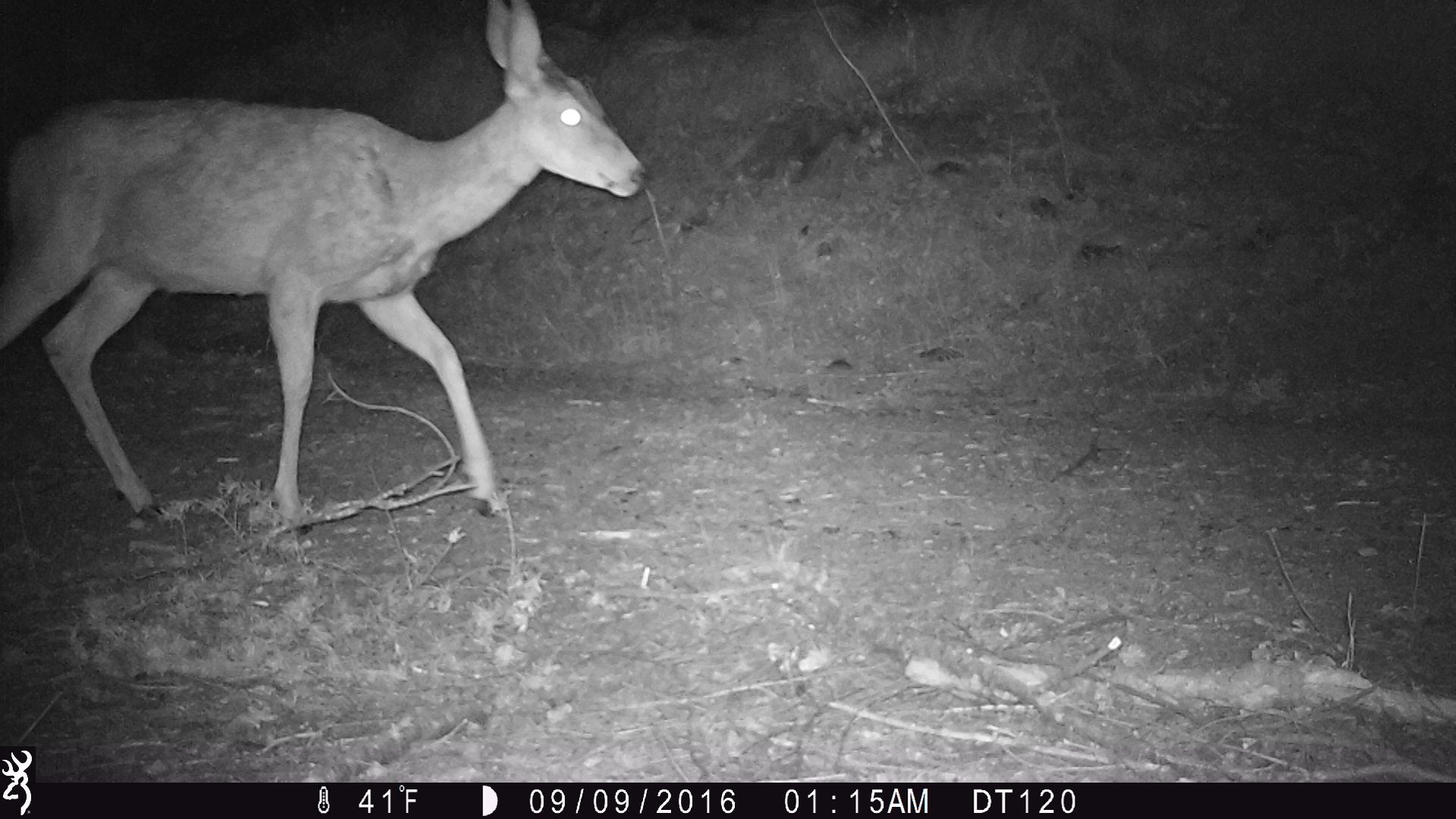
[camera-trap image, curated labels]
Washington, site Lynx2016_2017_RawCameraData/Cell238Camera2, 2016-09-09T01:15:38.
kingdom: Animalia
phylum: Chordata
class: Mammalia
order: Artiodactyla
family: Cervidae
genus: Odocoileus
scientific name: Odocoileus hemionus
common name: mule deer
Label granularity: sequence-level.